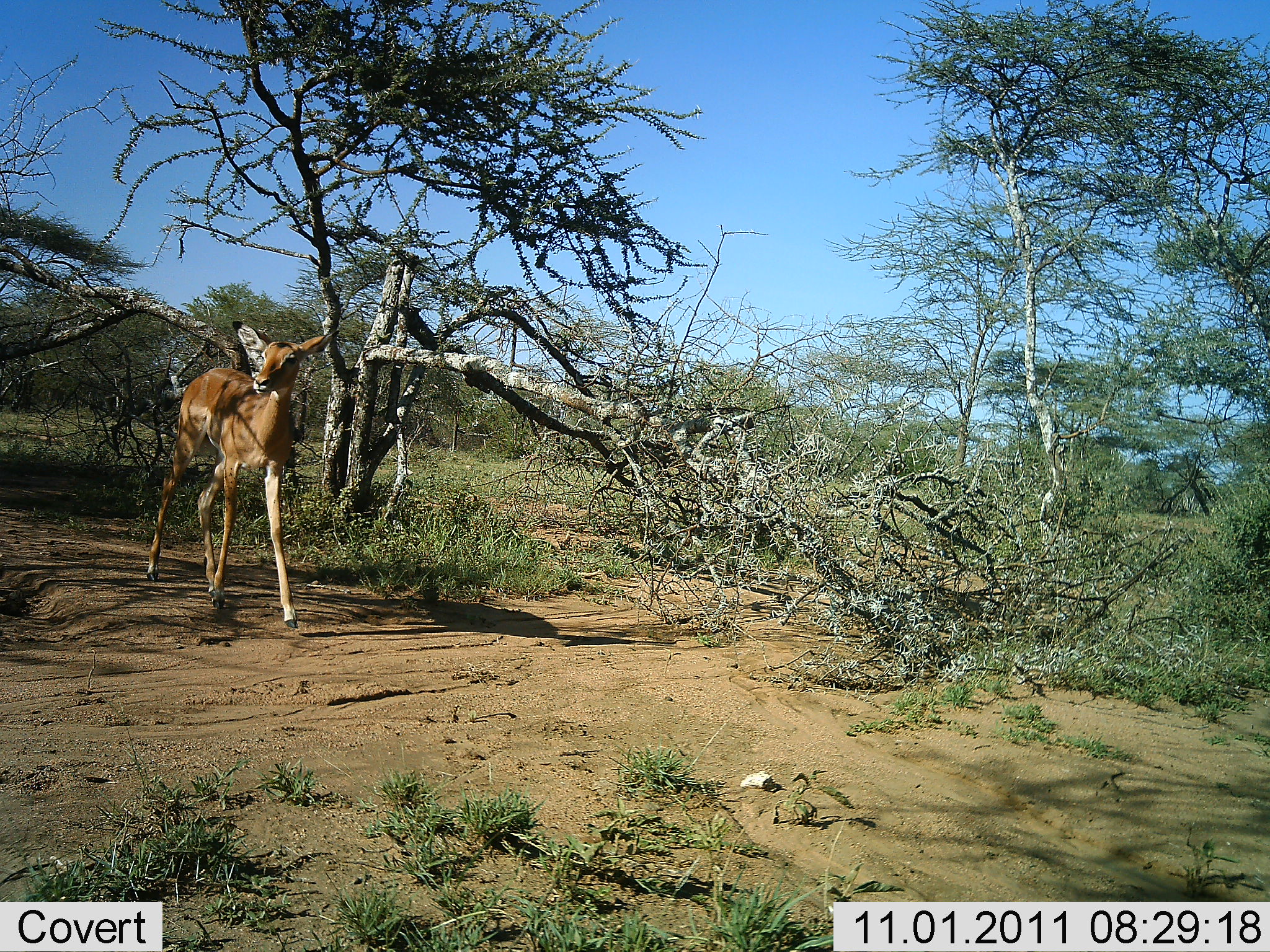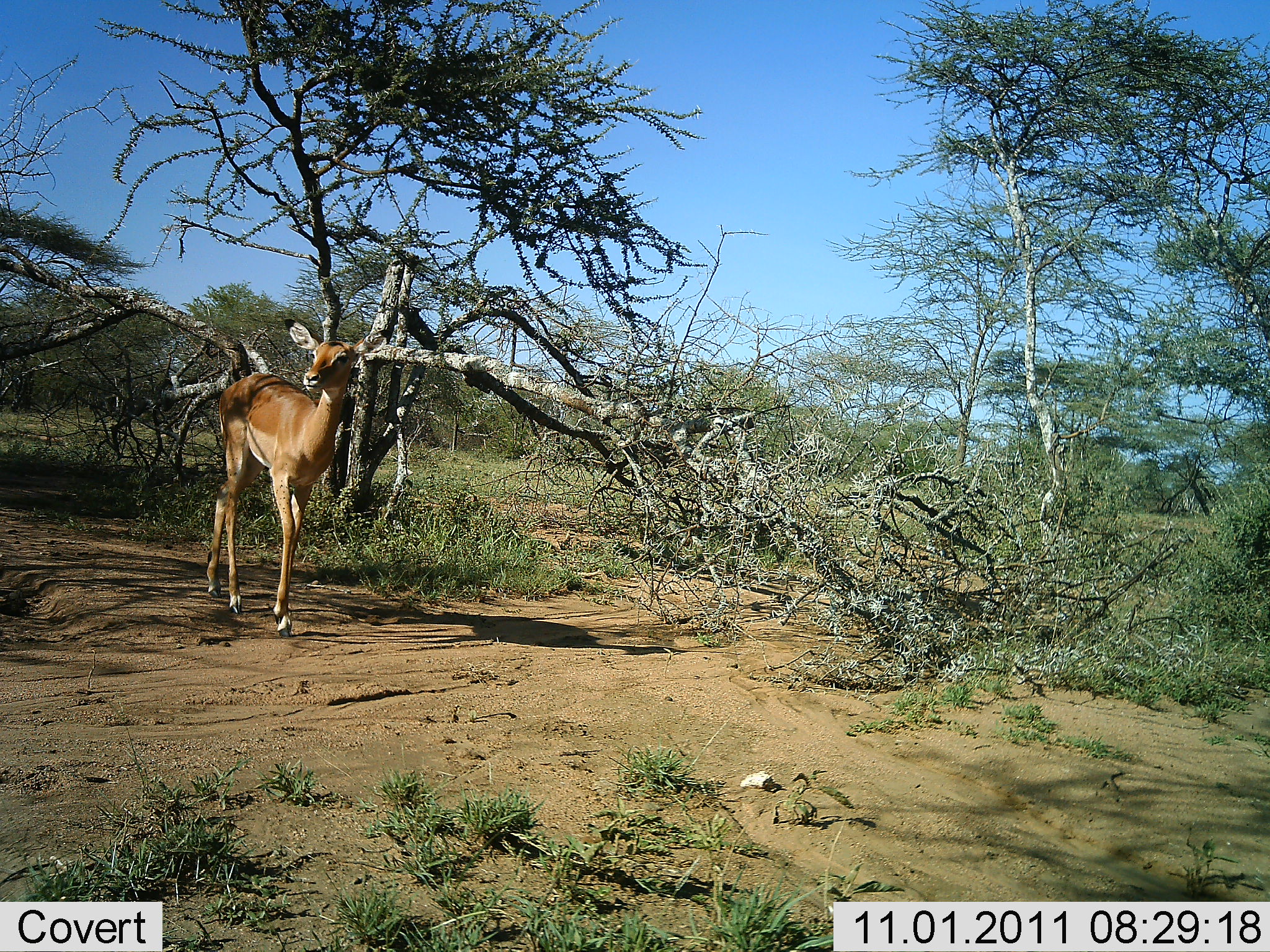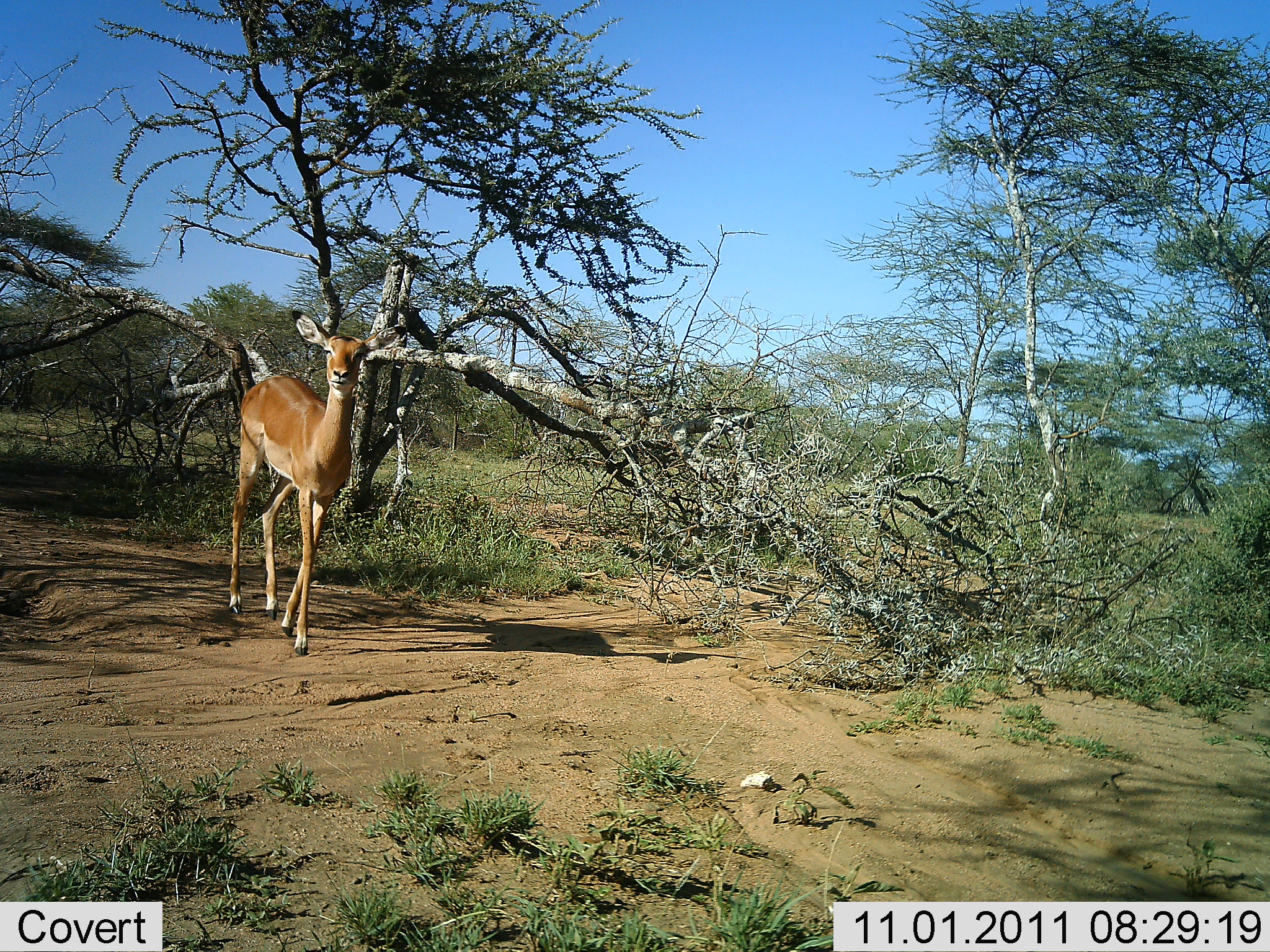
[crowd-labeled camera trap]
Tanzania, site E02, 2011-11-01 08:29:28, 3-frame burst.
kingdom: Animalia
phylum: Chordata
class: Mammalia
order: Artiodactyla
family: Bovidae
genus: Aepyceros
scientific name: Aepyceros melampus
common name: impala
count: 1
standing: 10%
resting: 0%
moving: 90%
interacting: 0%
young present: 0%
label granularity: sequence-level